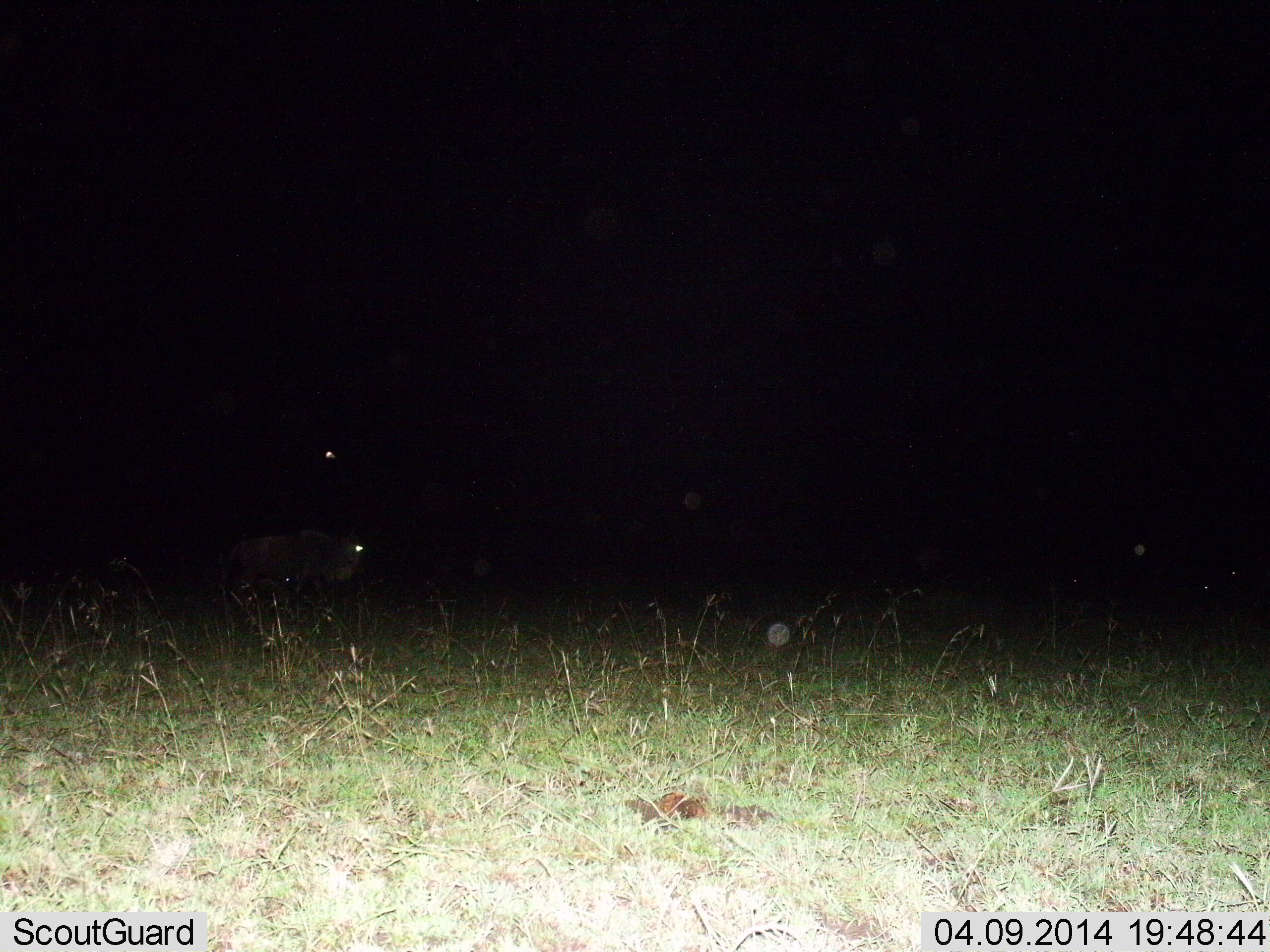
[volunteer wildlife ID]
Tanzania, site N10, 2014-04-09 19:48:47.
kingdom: Animalia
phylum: Chordata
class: Mammalia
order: Artiodactyla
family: Bovidae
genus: Connochaetes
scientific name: Connochaetes taurinus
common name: blue wildebeest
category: wildebeest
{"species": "wildebeest (blue wildebeest) (Connochaetes taurinus)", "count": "1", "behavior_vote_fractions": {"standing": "60%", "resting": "10%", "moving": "40%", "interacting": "0%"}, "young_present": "0%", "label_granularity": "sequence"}